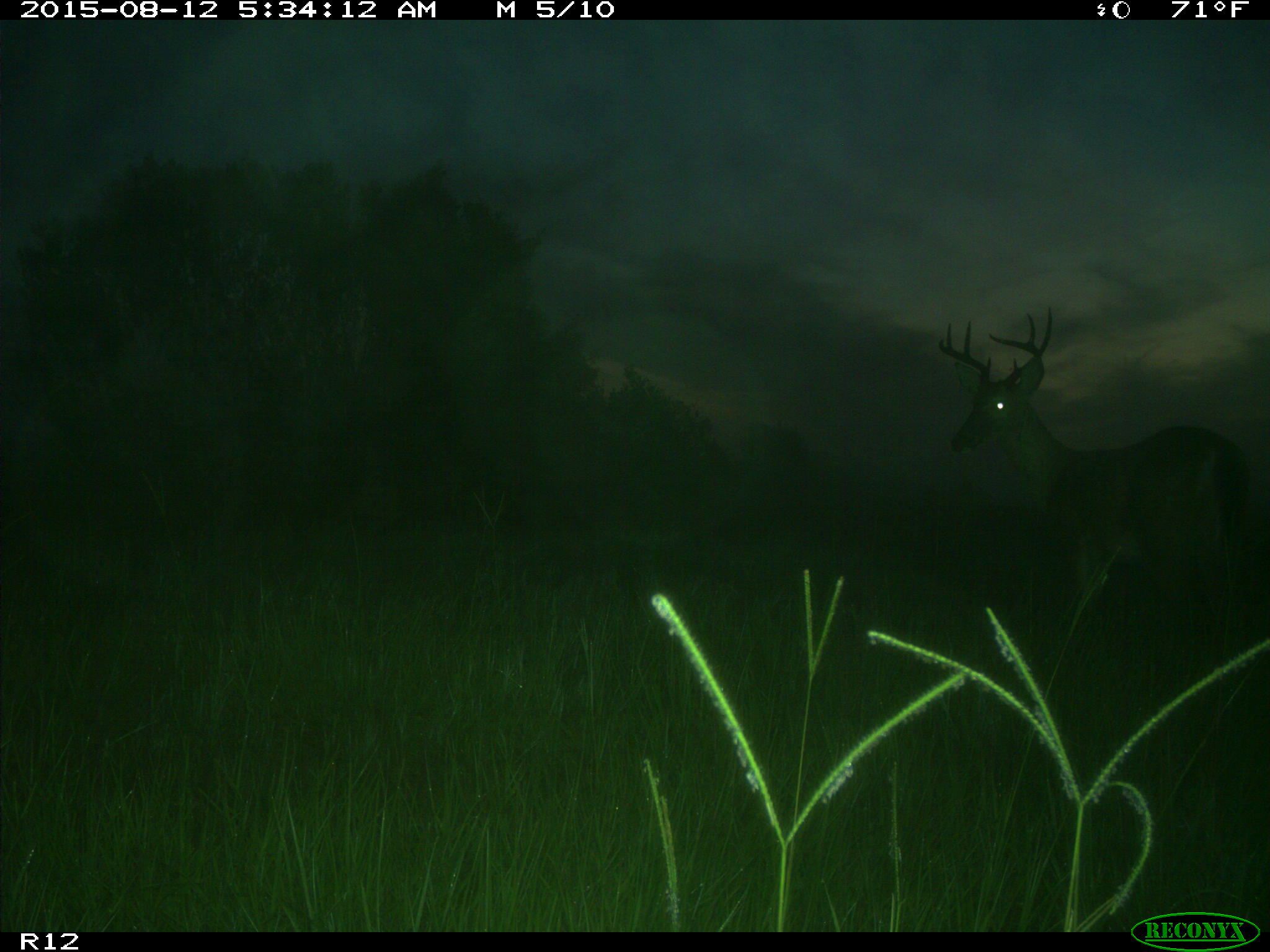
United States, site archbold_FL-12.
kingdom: Animalia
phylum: Chordata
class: Mammalia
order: Artiodactyla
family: Cervidae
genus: Odocoileus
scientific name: Odocoileus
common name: deer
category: unidentified deer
Unidentified deer (deer) (Odocoileus).